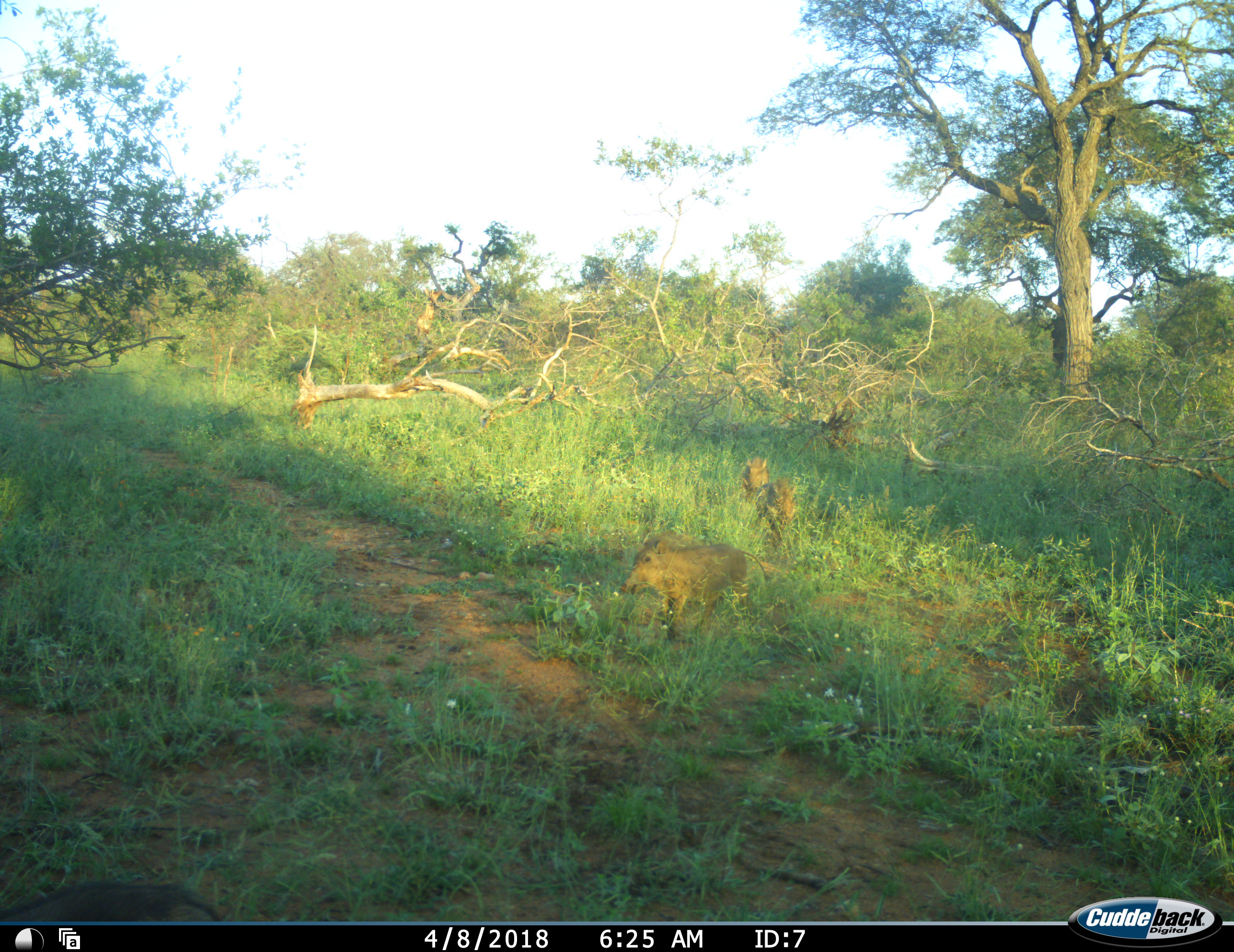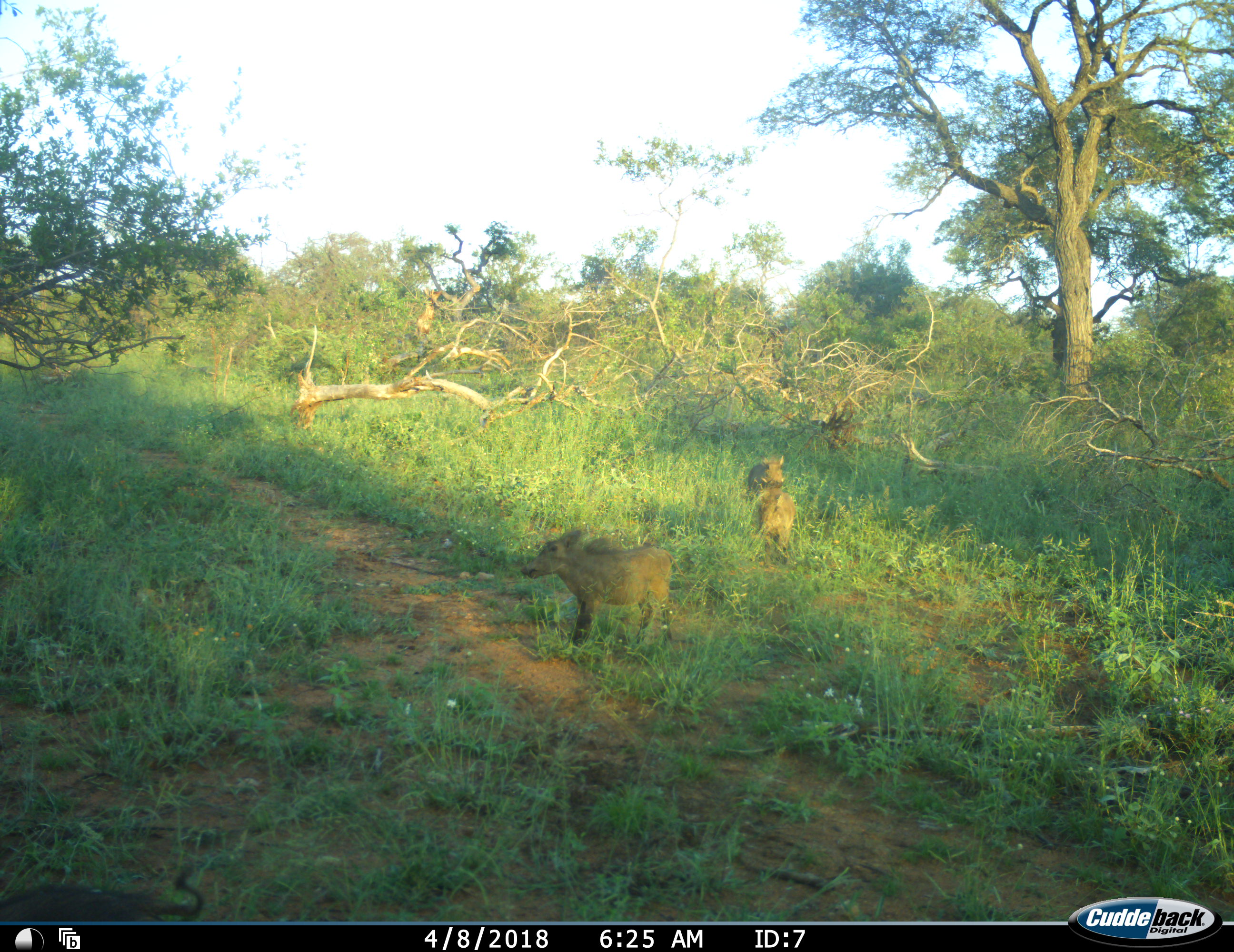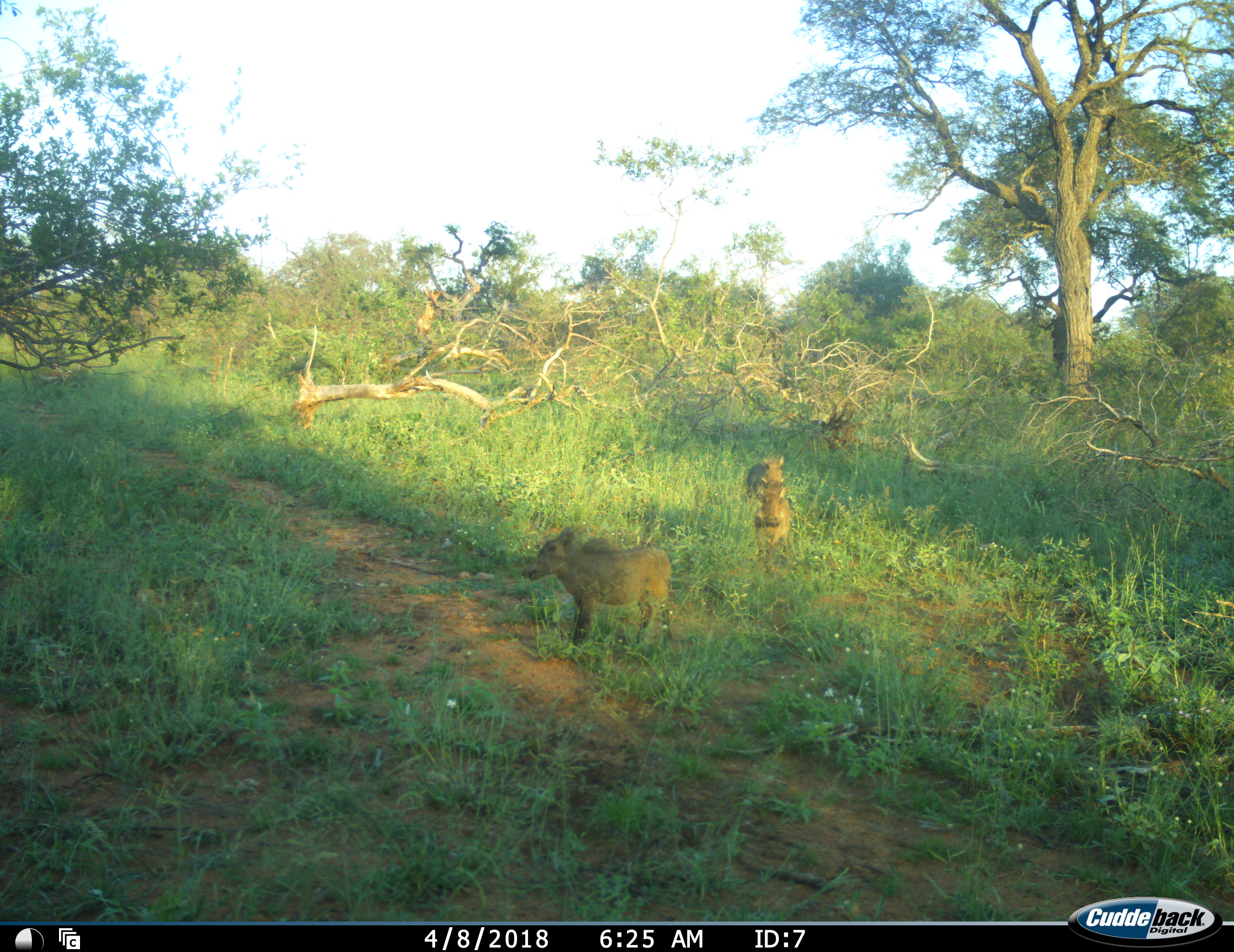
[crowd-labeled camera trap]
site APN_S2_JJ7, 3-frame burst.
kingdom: Animalia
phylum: Chordata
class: Mammalia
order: Artiodactyla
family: Suidae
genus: Phacochoerus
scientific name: Phacochoerus africanus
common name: warthog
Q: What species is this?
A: Warthog (Phacochoerus africanus).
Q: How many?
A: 3.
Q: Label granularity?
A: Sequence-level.